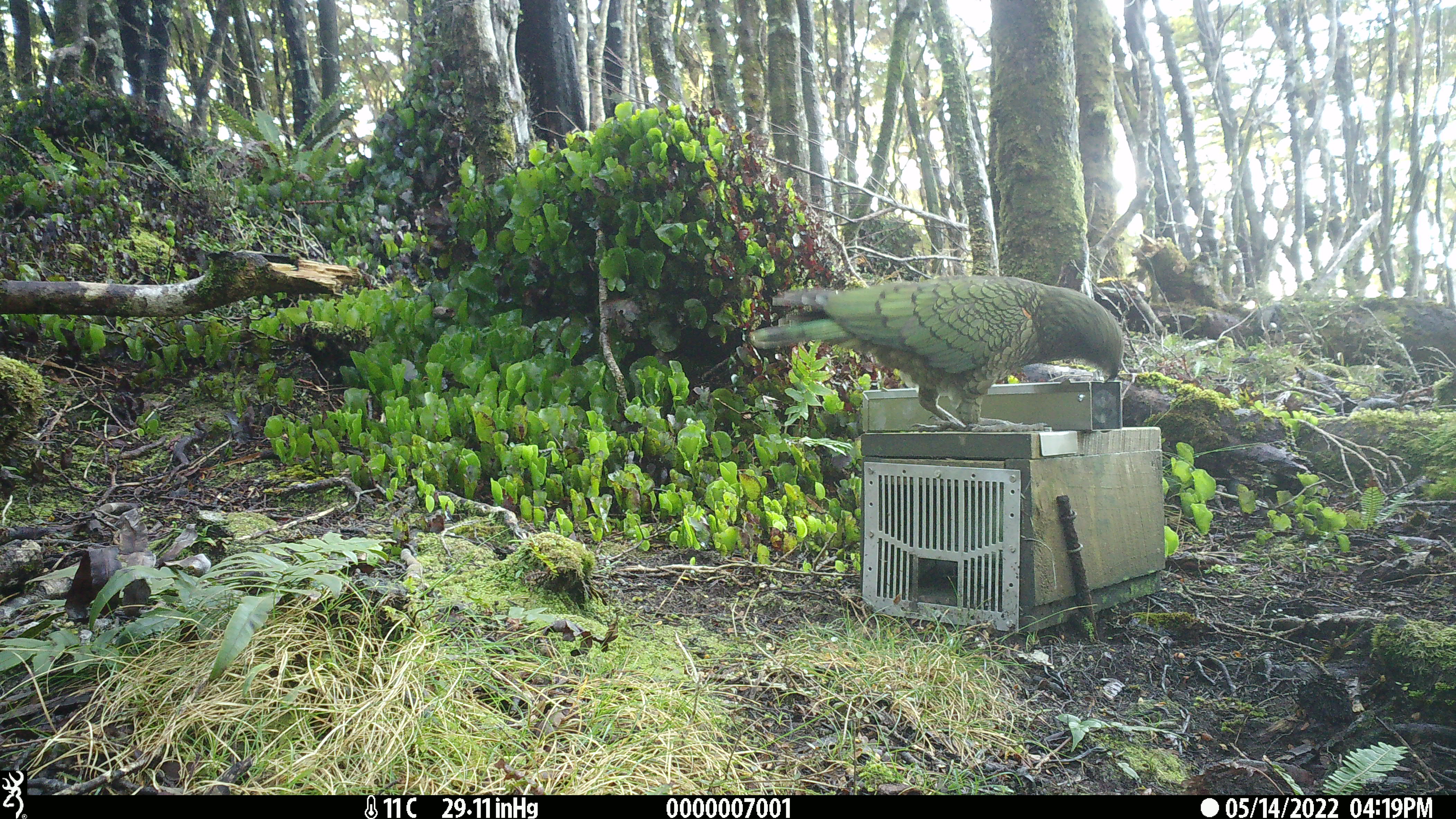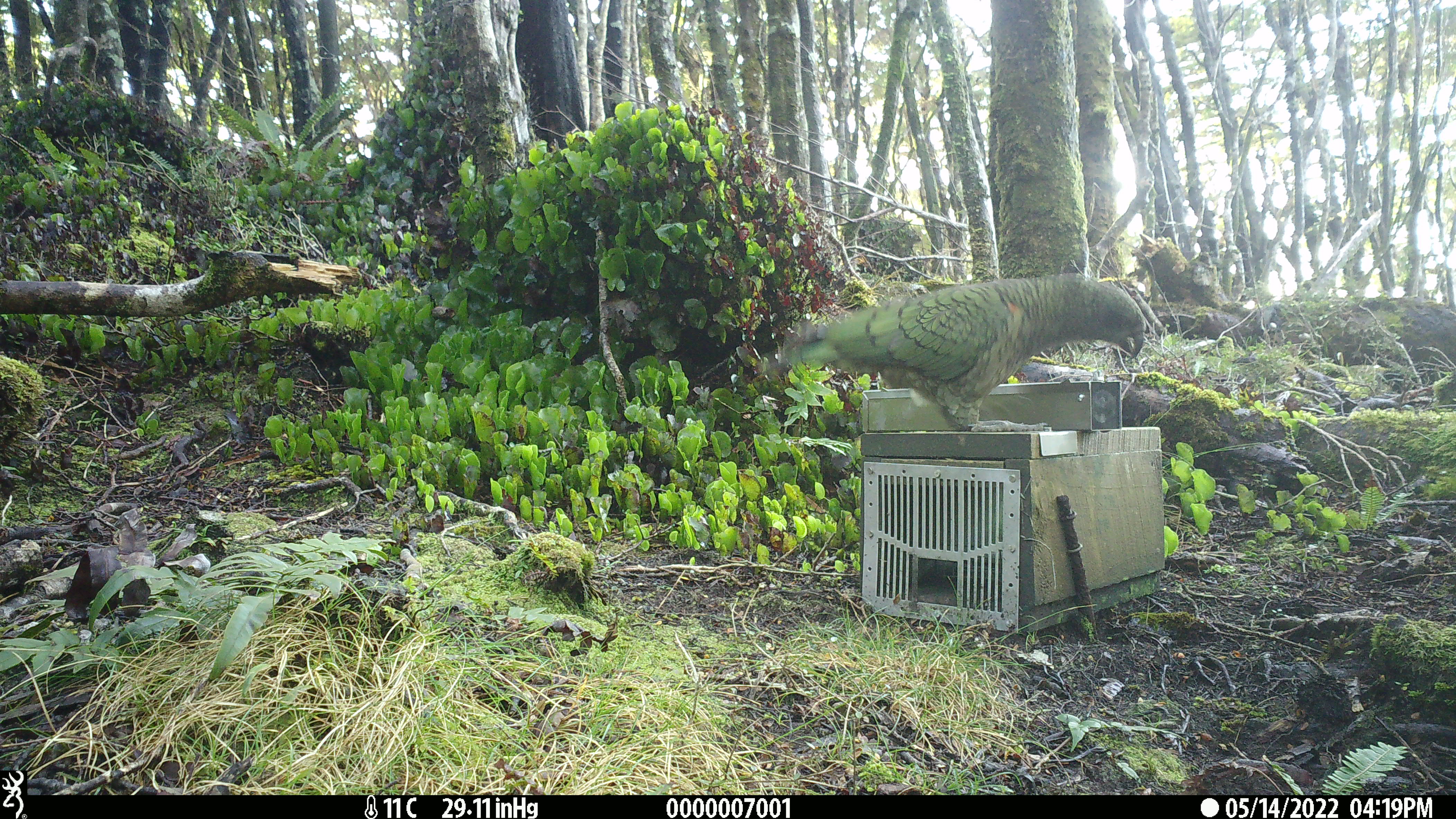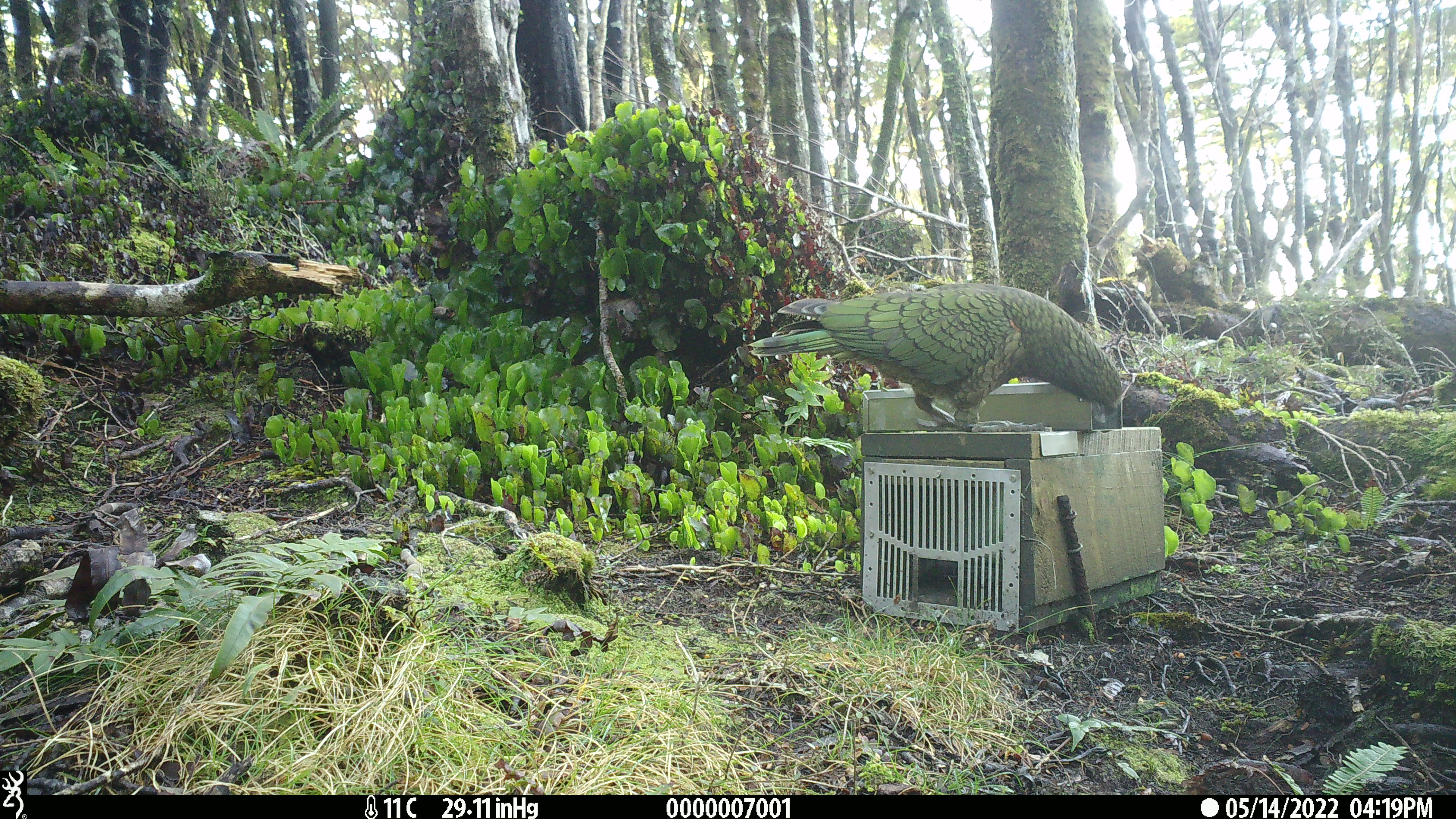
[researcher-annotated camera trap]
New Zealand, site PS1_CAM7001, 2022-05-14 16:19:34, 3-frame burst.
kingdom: Animalia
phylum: Chordata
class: Aves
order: Psittaciformes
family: Strigopidae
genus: Nestor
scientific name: Nestor notabilis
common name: kea